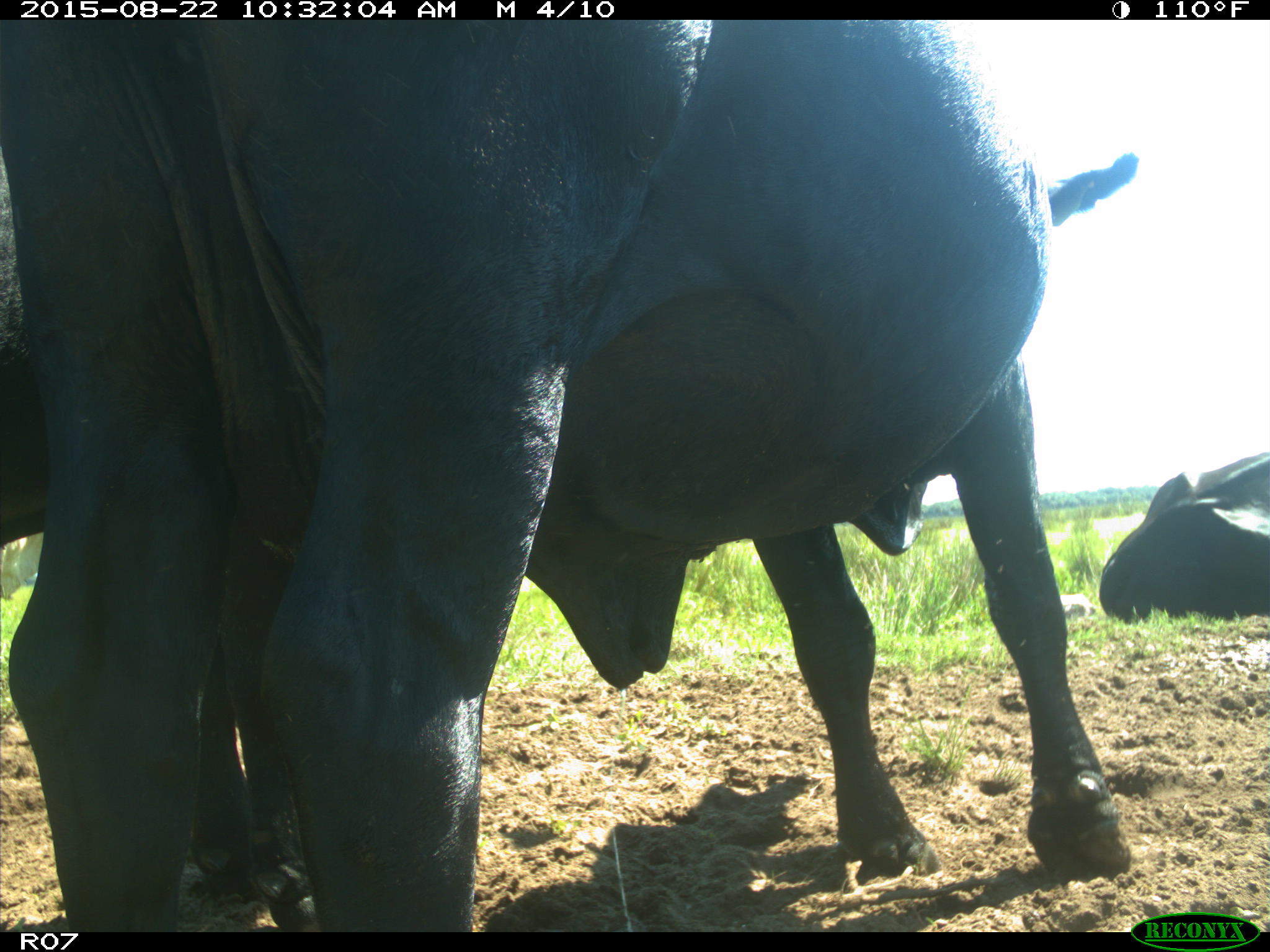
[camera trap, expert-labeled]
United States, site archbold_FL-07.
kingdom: Animalia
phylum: Chordata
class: Mammalia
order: Artiodactyla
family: Bovidae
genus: Bos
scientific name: Bos taurus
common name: domestic cow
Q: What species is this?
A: Bos taurus (domestic cow).